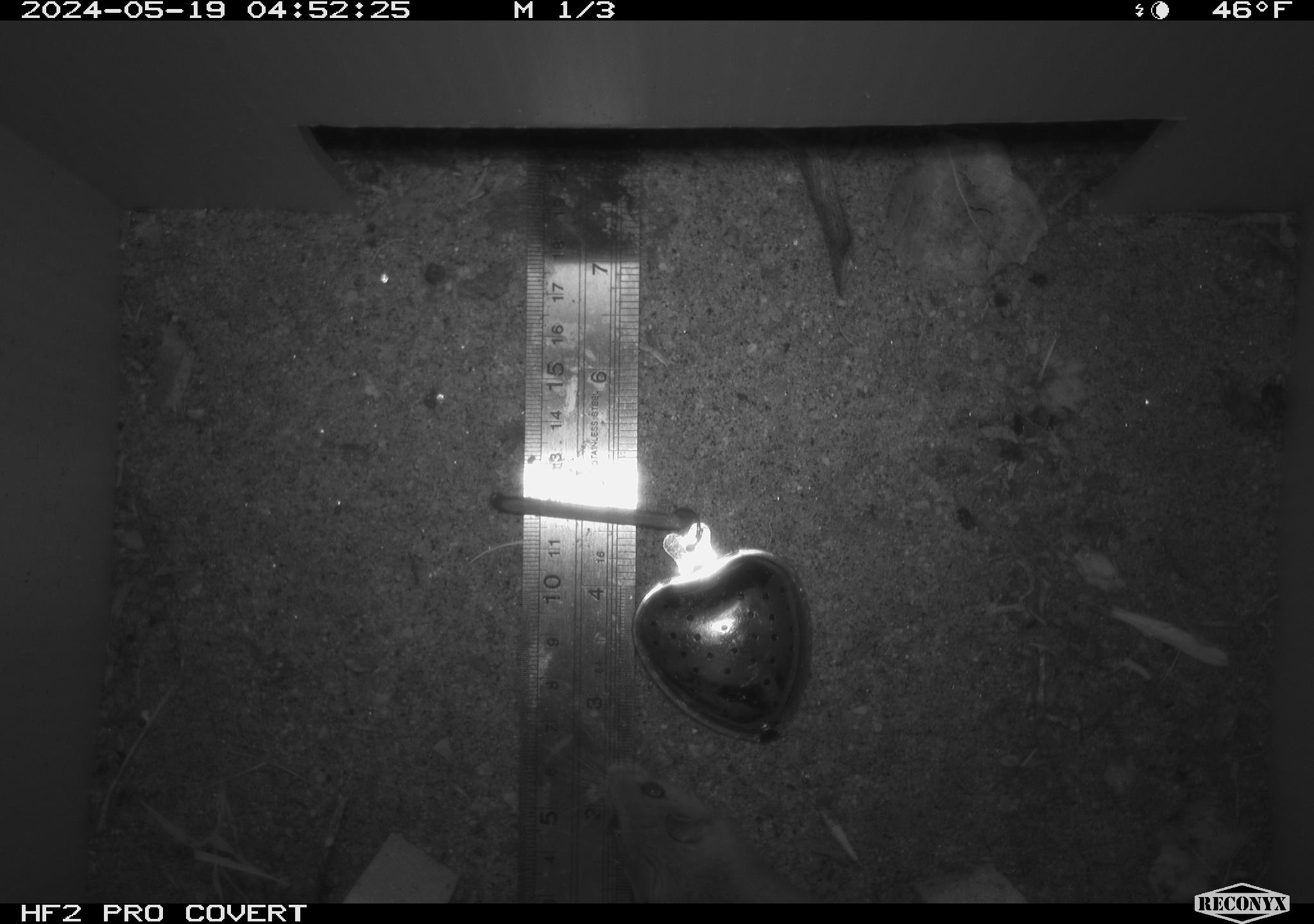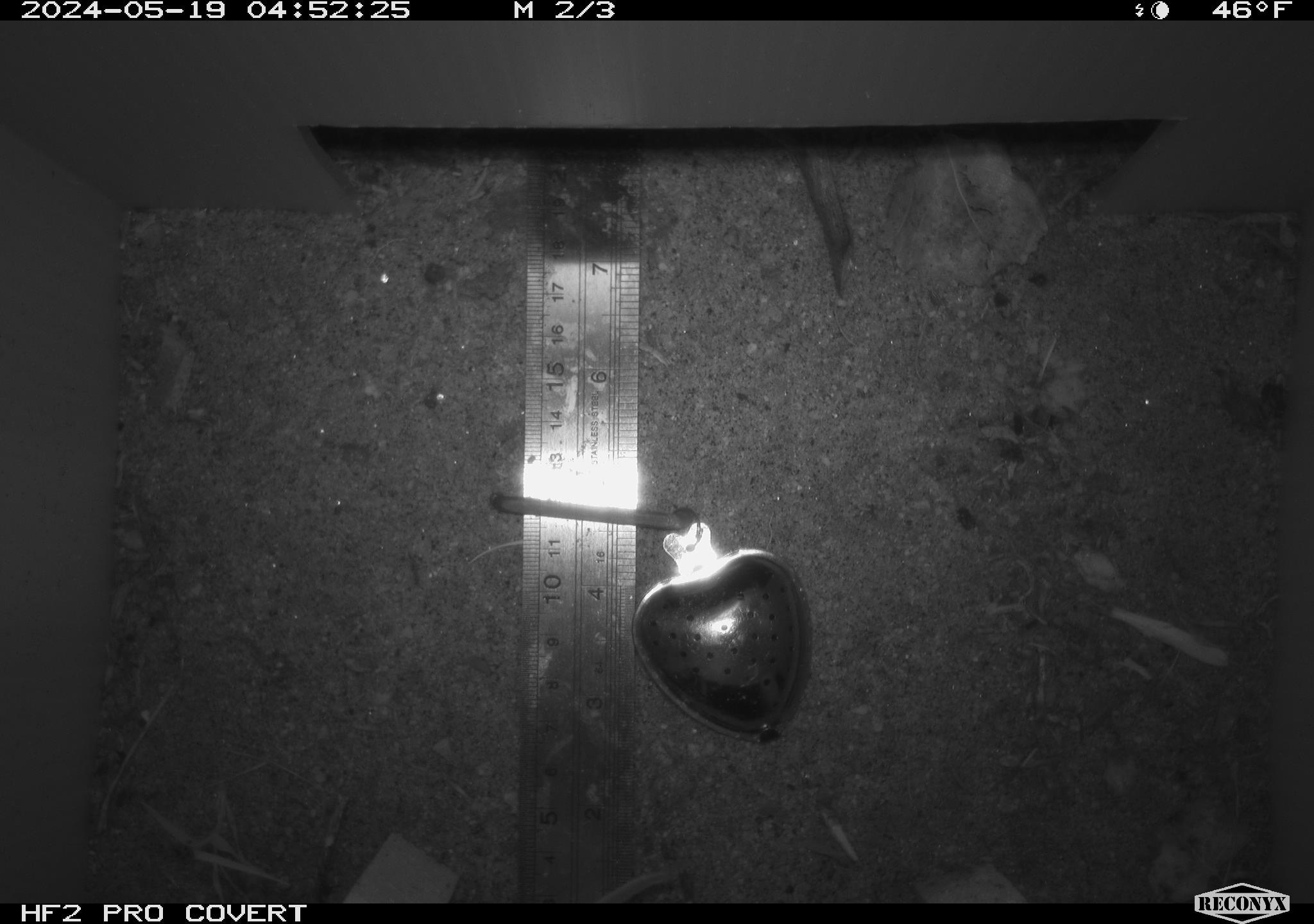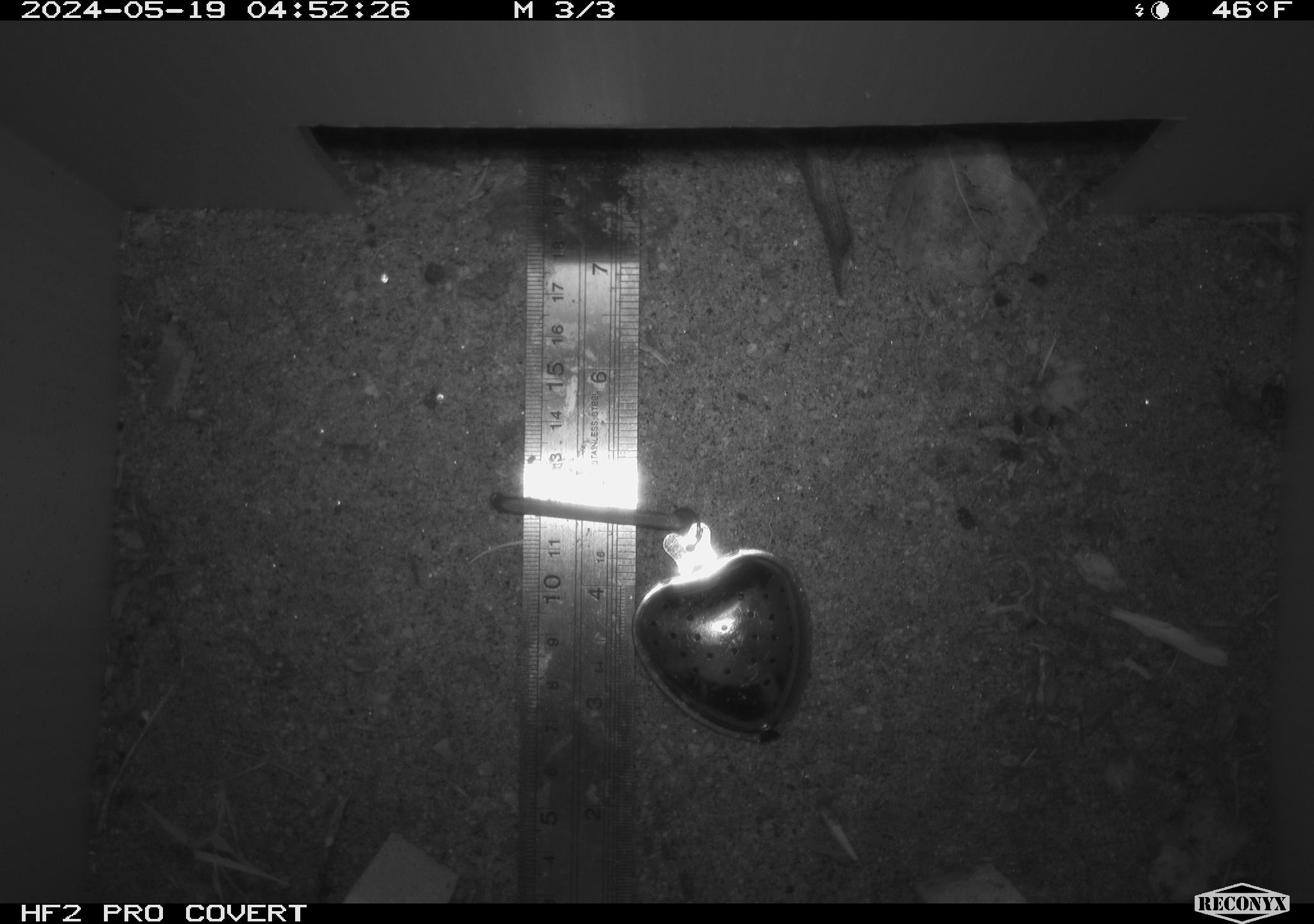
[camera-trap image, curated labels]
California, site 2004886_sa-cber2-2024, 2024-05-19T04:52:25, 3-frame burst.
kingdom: Animalia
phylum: Chordata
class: Mammalia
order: Rodentia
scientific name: Rodentia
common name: mouse species